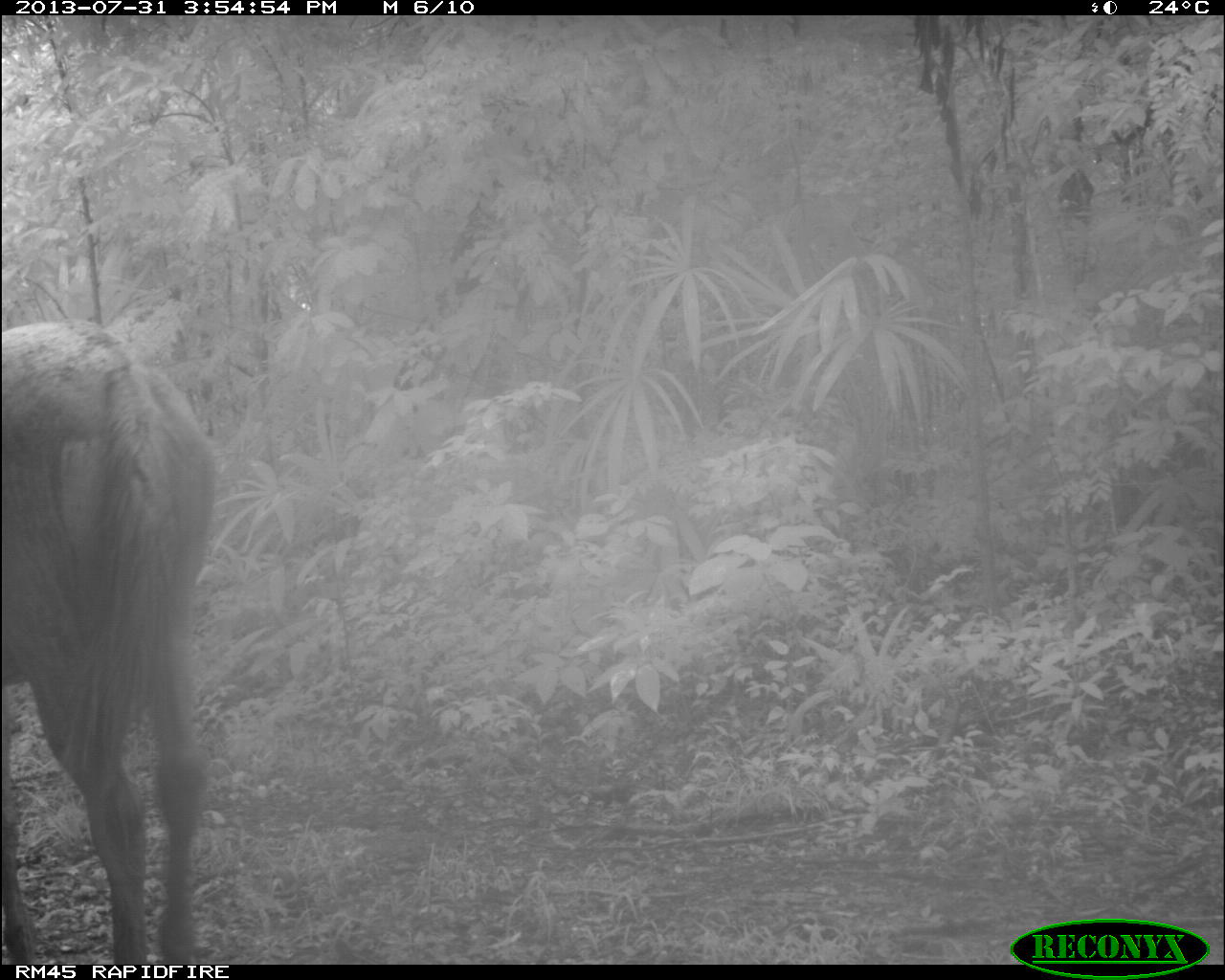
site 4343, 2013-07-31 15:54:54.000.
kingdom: Animalia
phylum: Chordata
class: Mammalia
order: Perissodactyla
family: Equidae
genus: Equus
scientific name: Equus ferus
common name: wild horse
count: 2